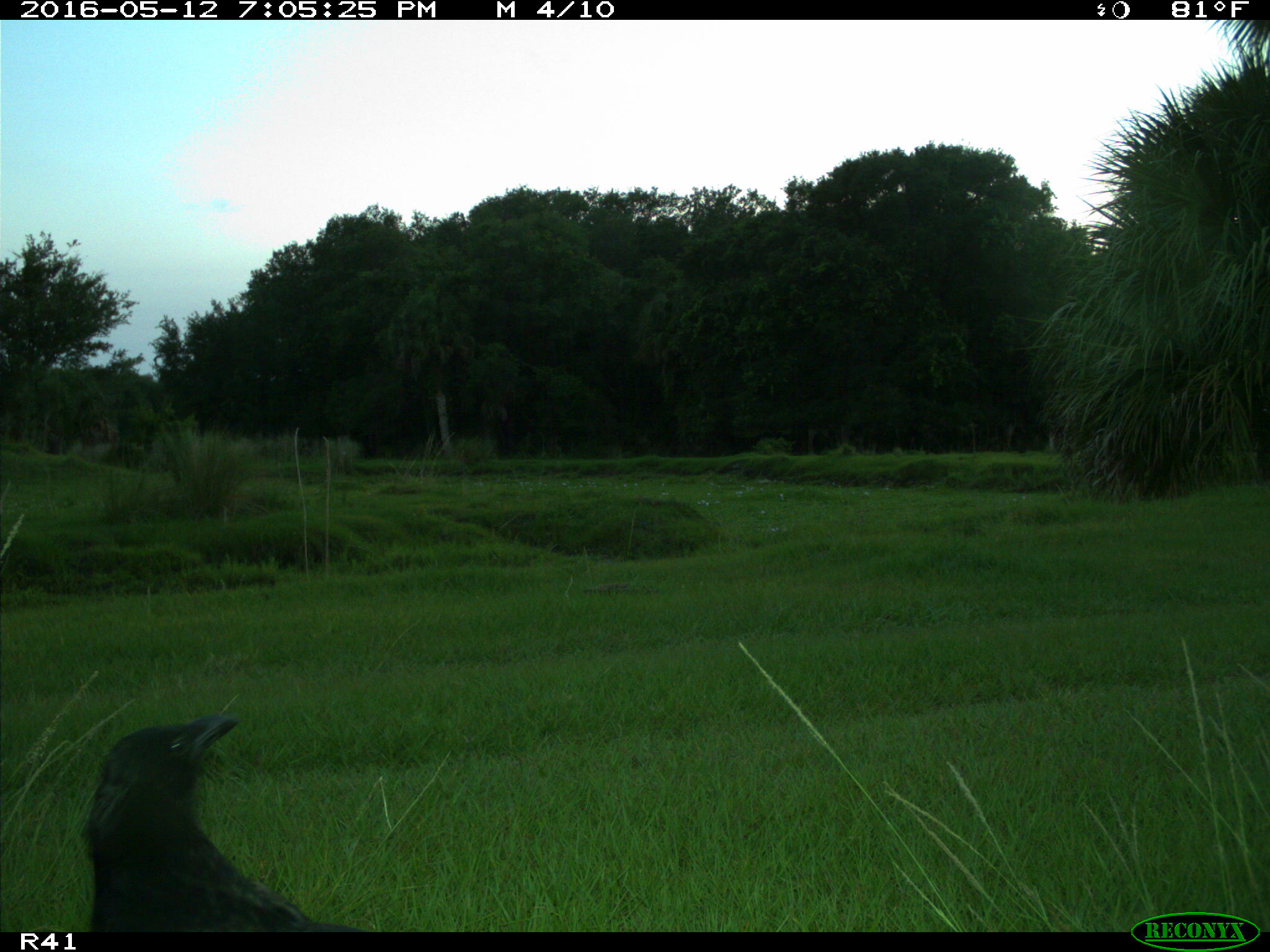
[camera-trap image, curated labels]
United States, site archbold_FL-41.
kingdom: Animalia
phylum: Chordata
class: Aves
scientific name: Aves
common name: birds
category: unidentified bird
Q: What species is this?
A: Unidentified bird (birds) (Aves).